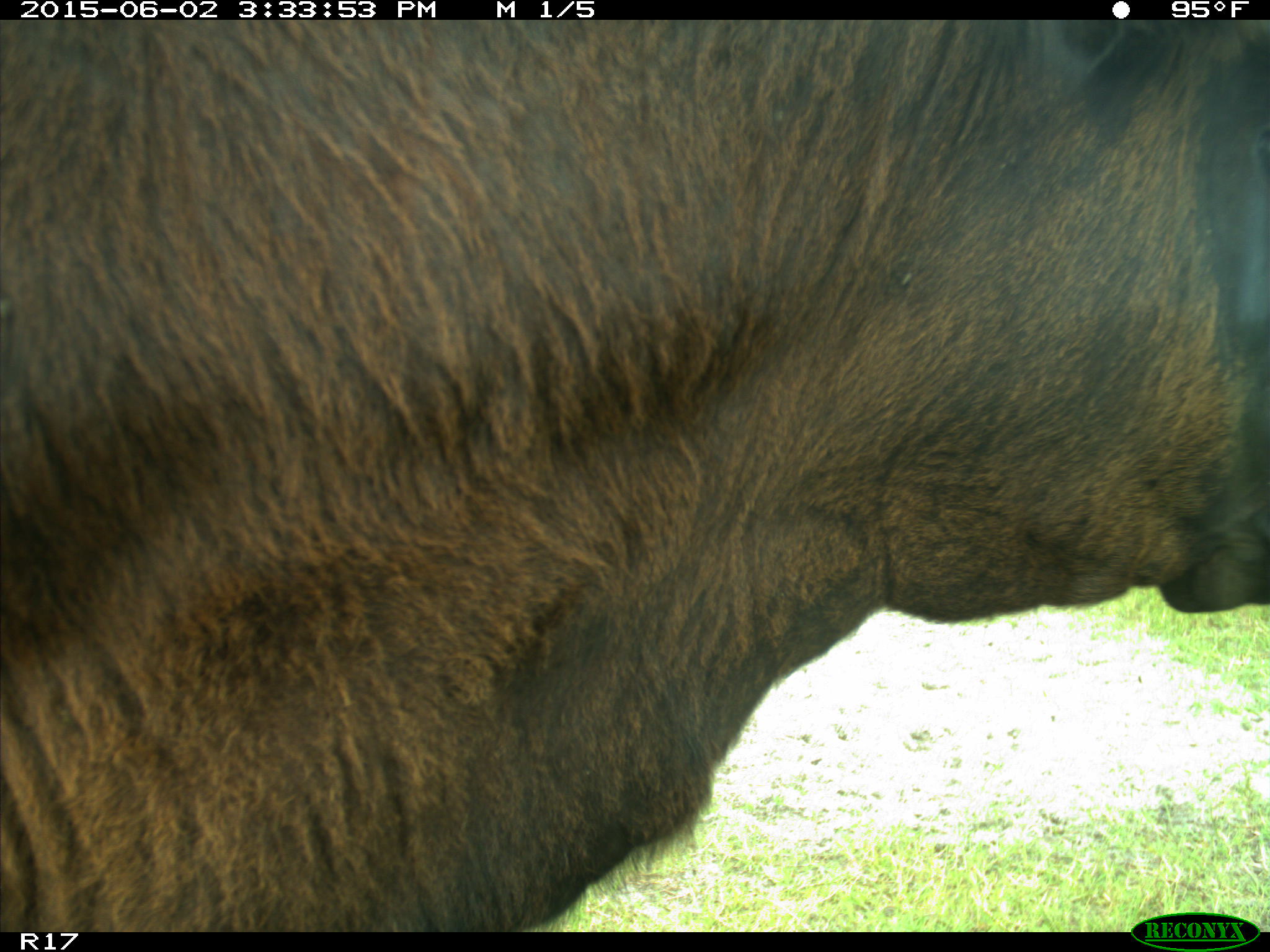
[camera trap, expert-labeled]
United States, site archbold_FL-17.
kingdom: Animalia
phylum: Chordata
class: Mammalia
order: Artiodactyla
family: Bovidae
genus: Bos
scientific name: Bos taurus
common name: domestic cow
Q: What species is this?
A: Bos taurus (domestic cow).